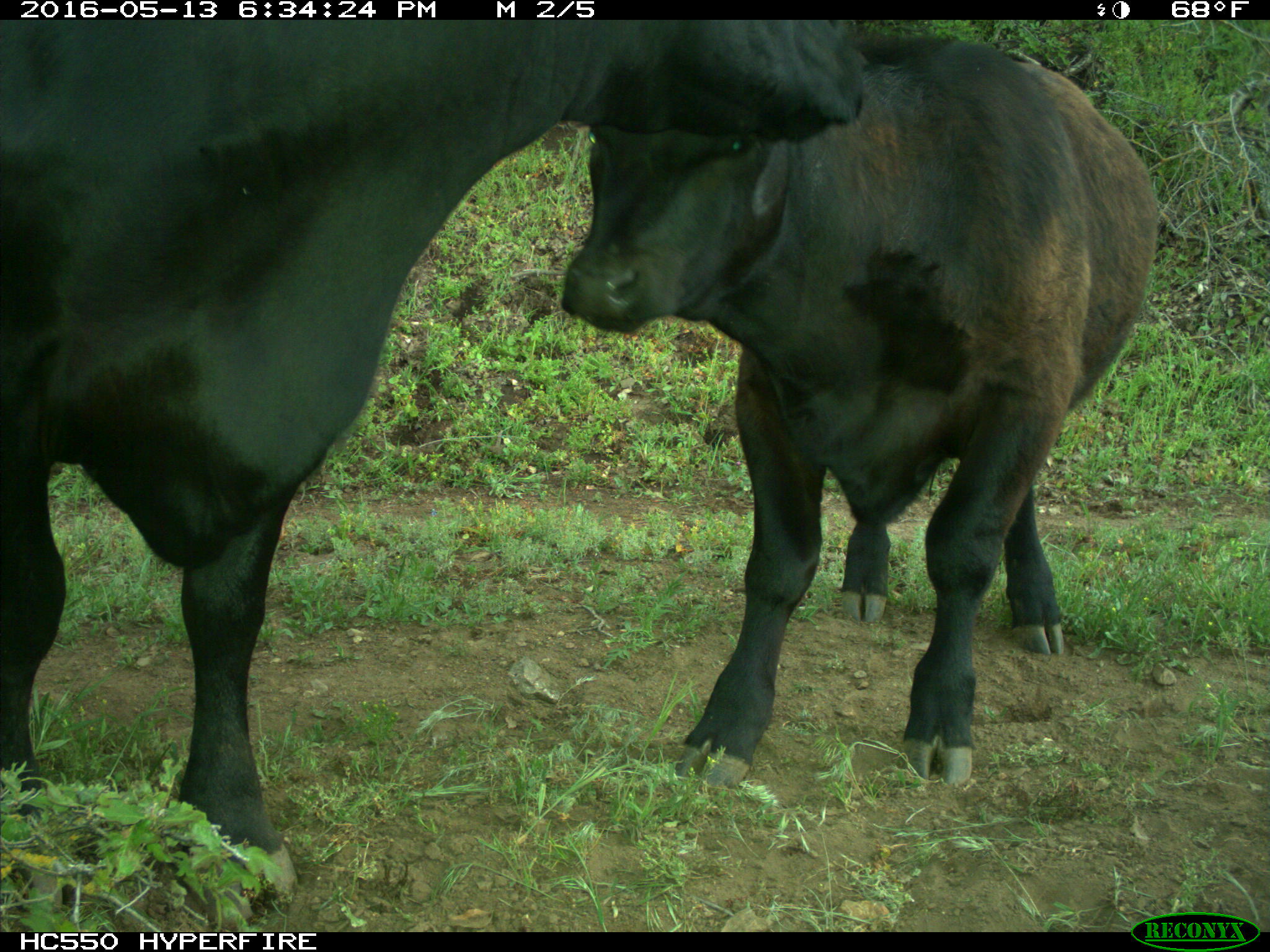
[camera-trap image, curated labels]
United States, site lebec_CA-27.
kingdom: Animalia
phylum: Chordata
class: Mammalia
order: Artiodactyla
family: Bovidae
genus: Bos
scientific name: Bos taurus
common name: domestic cow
Bos taurus (domestic cow).